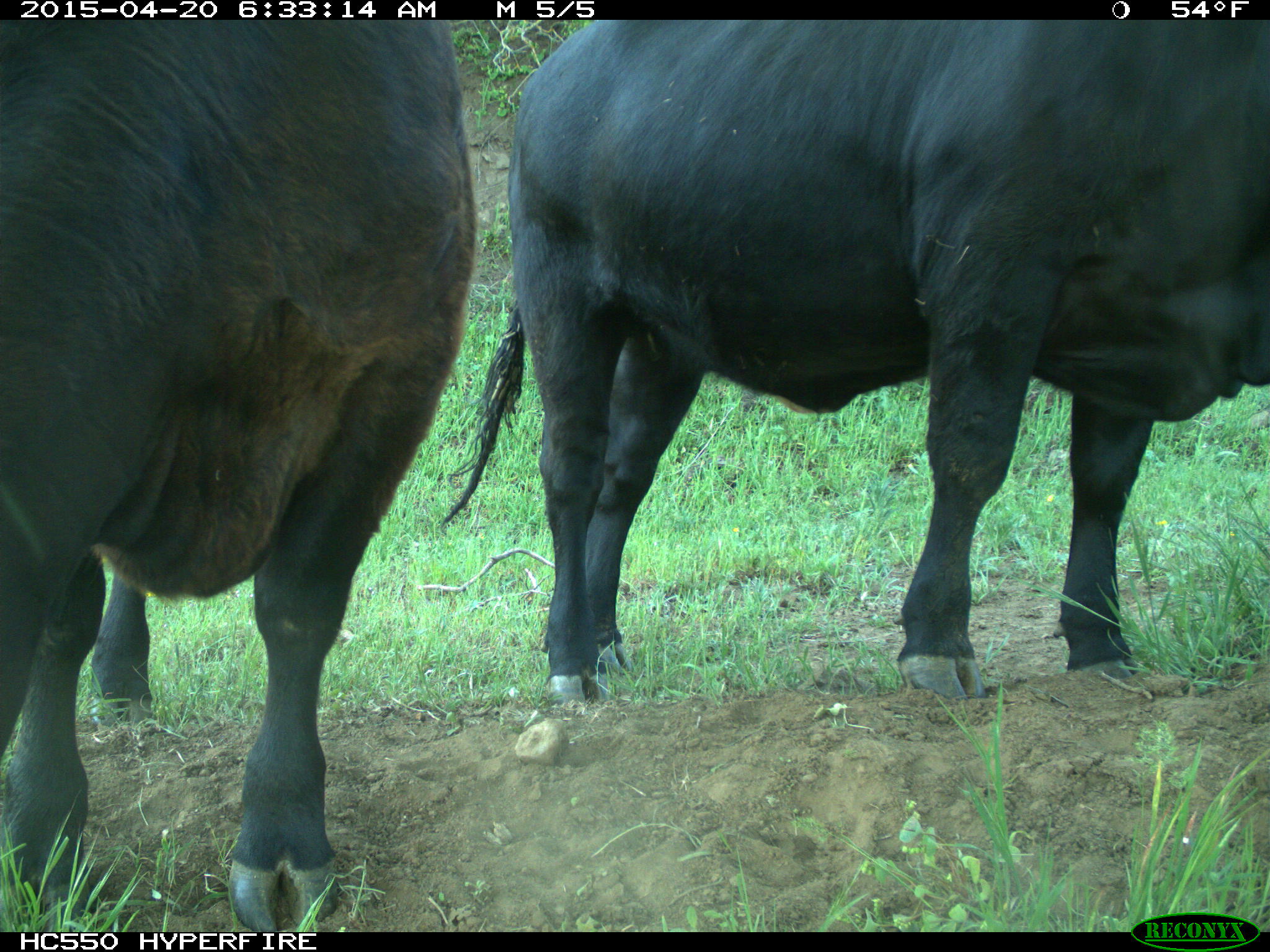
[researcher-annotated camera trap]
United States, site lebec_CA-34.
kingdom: Animalia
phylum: Chordata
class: Mammalia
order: Artiodactyla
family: Bovidae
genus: Bos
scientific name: Bos taurus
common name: domestic cow